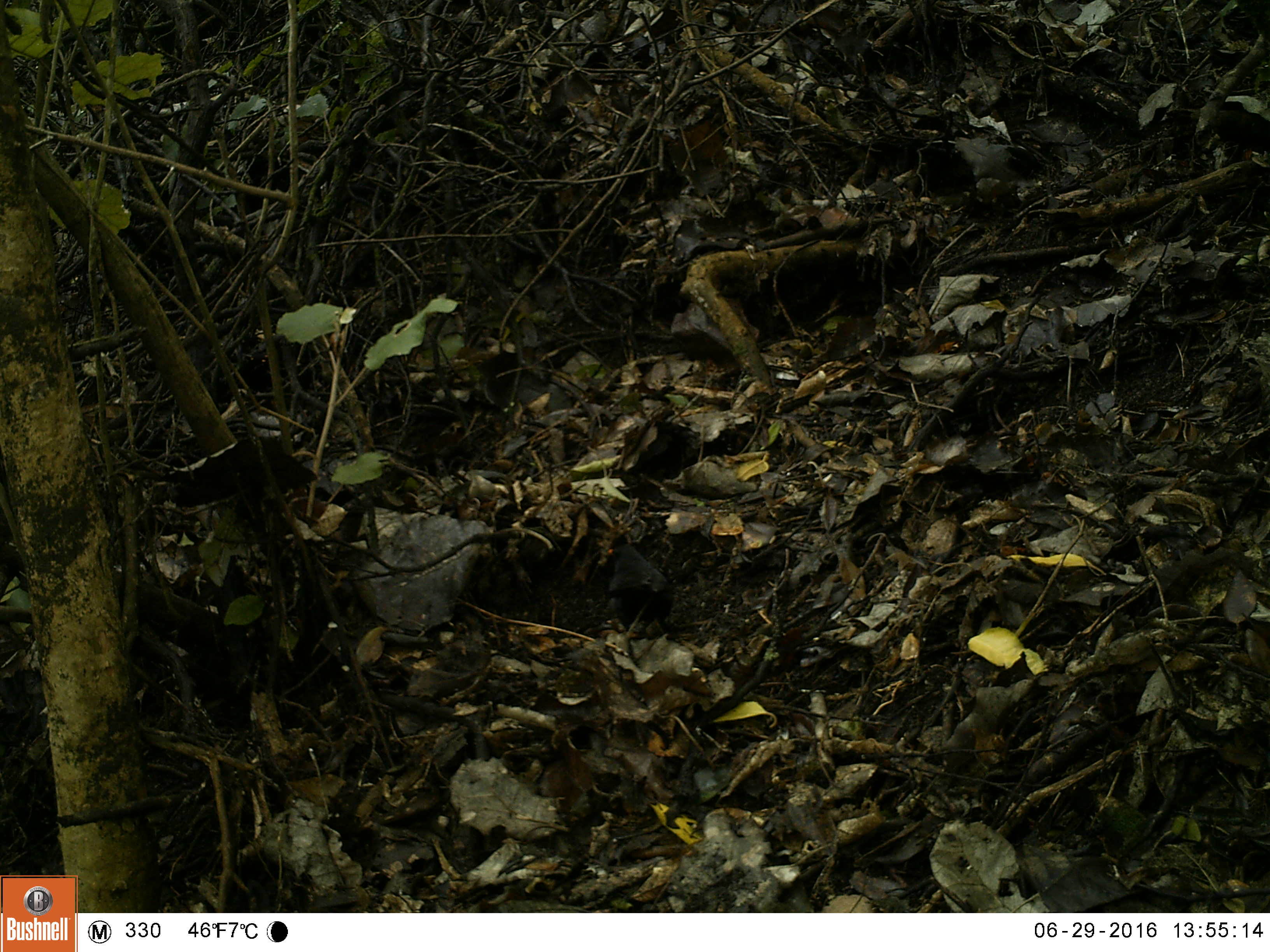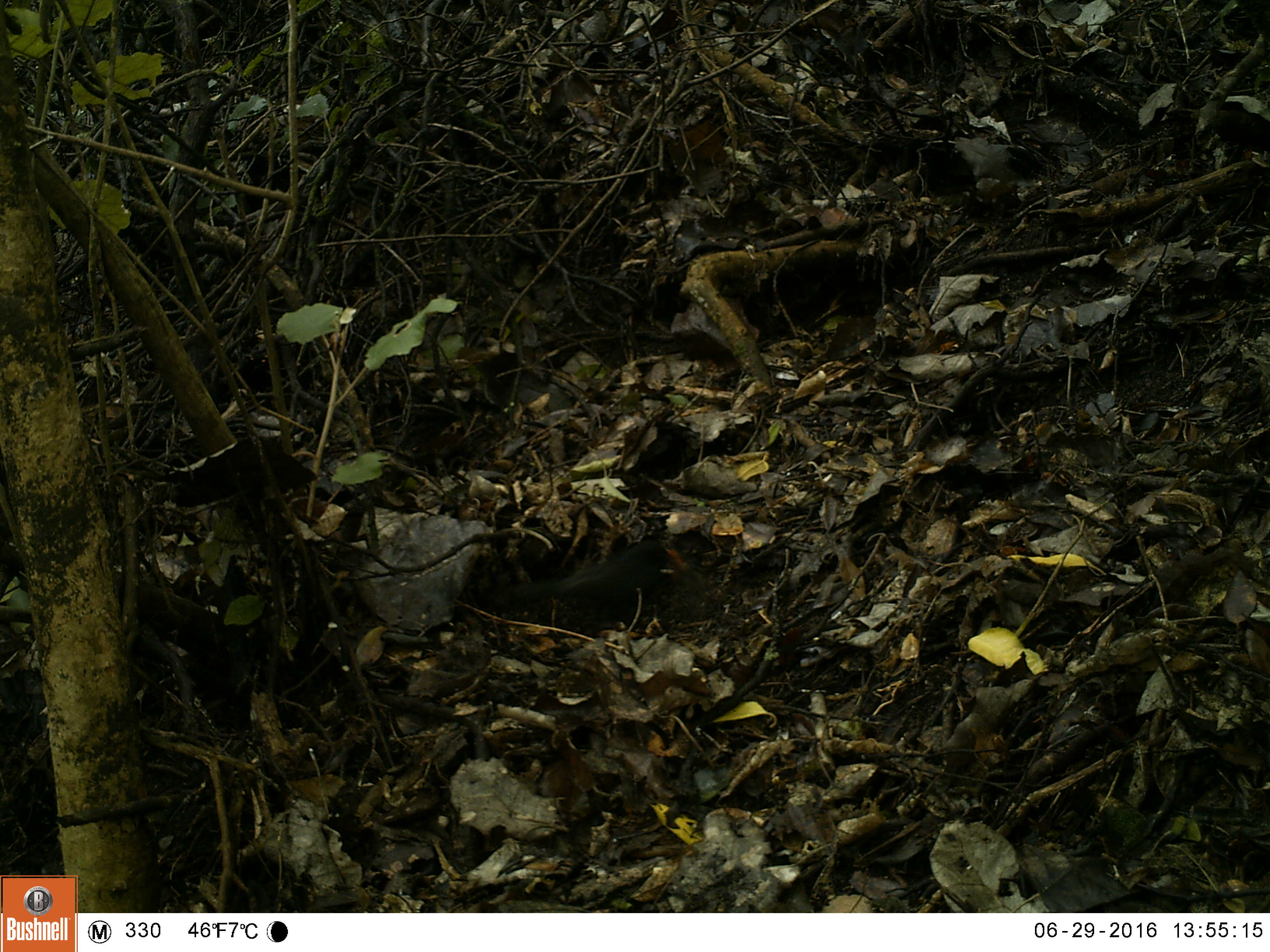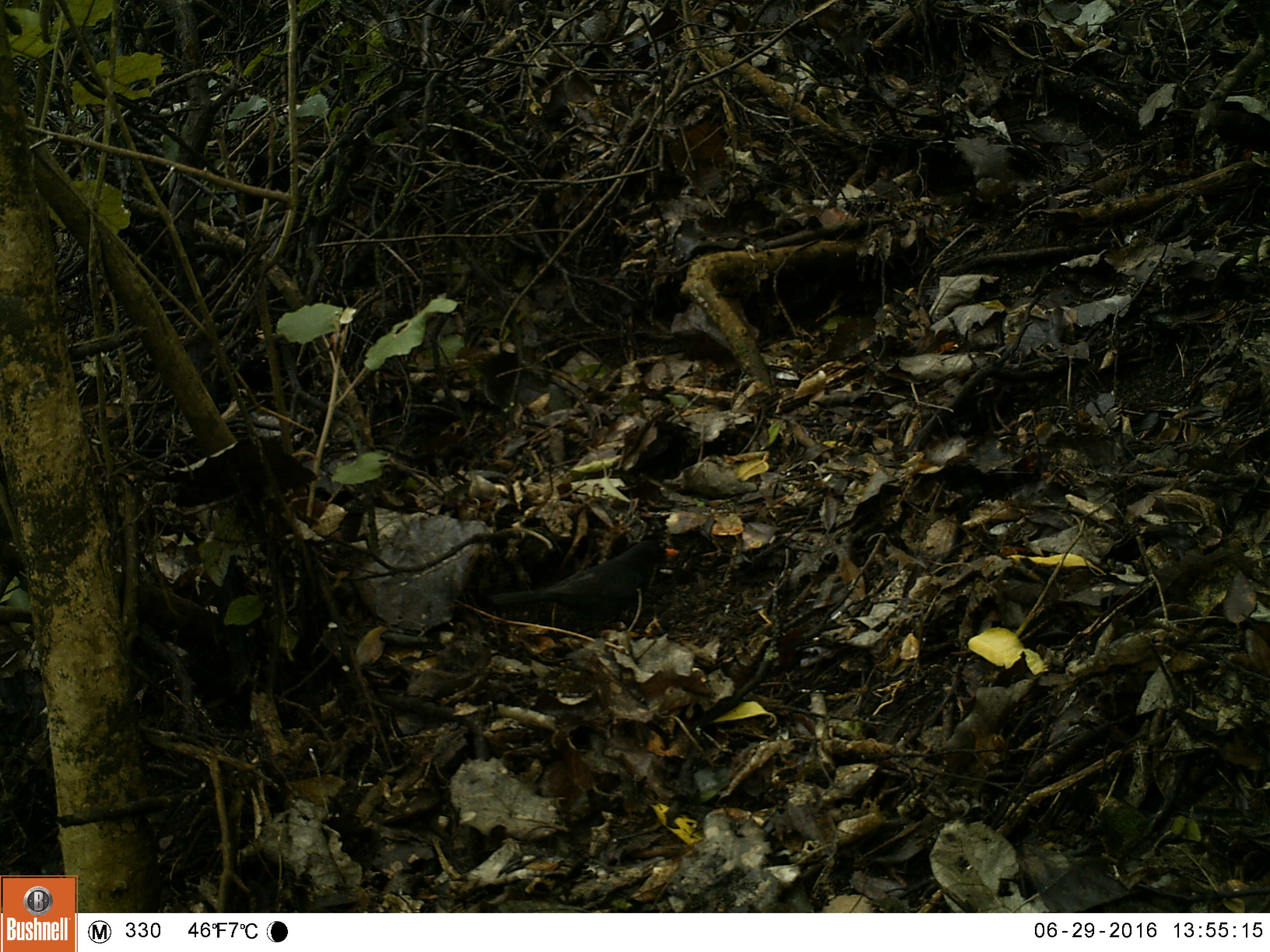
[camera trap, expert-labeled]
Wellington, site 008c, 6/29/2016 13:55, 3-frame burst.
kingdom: Animalia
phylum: Chordata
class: Aves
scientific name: Aves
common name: bird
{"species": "bird (Aves)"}